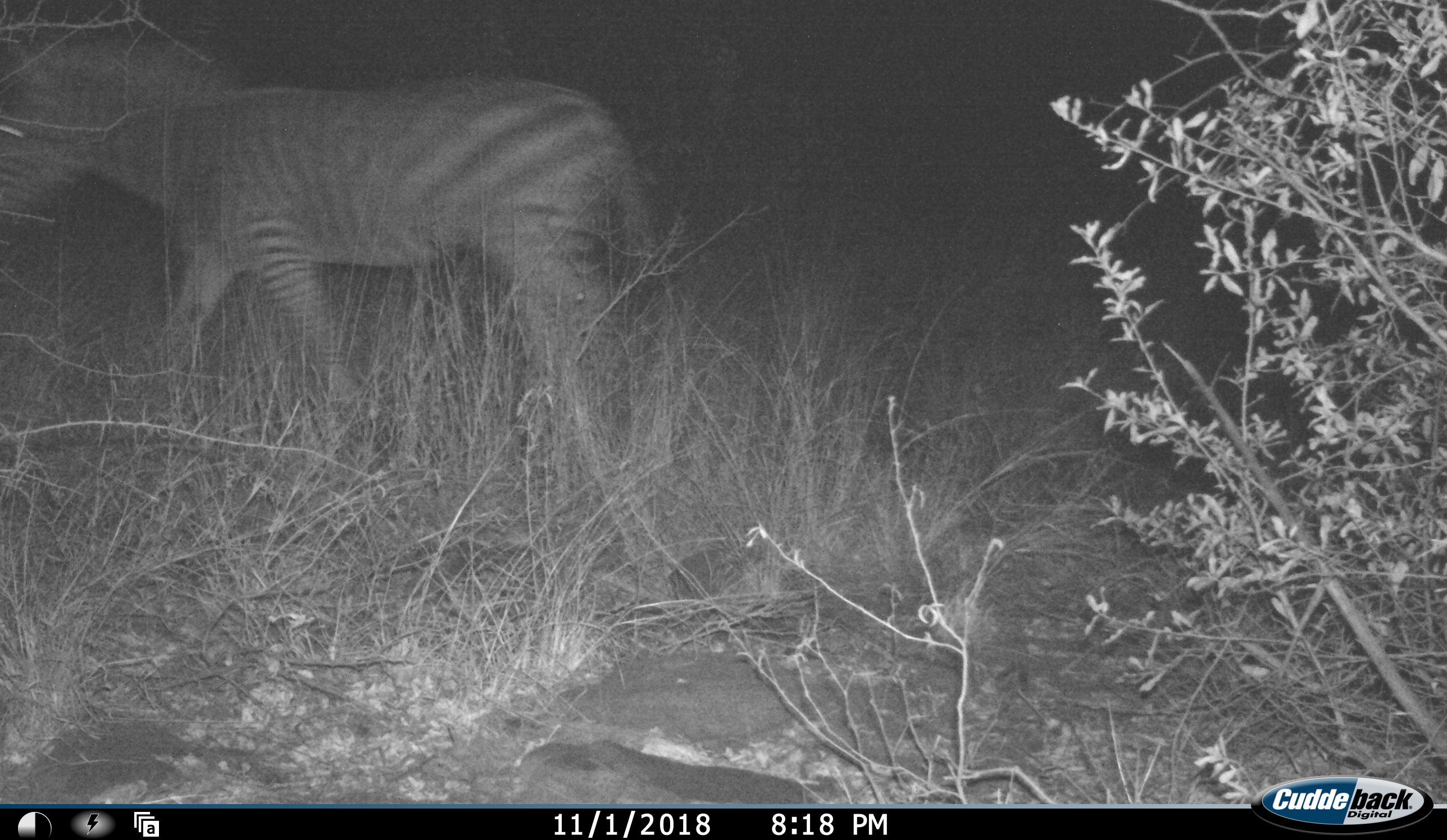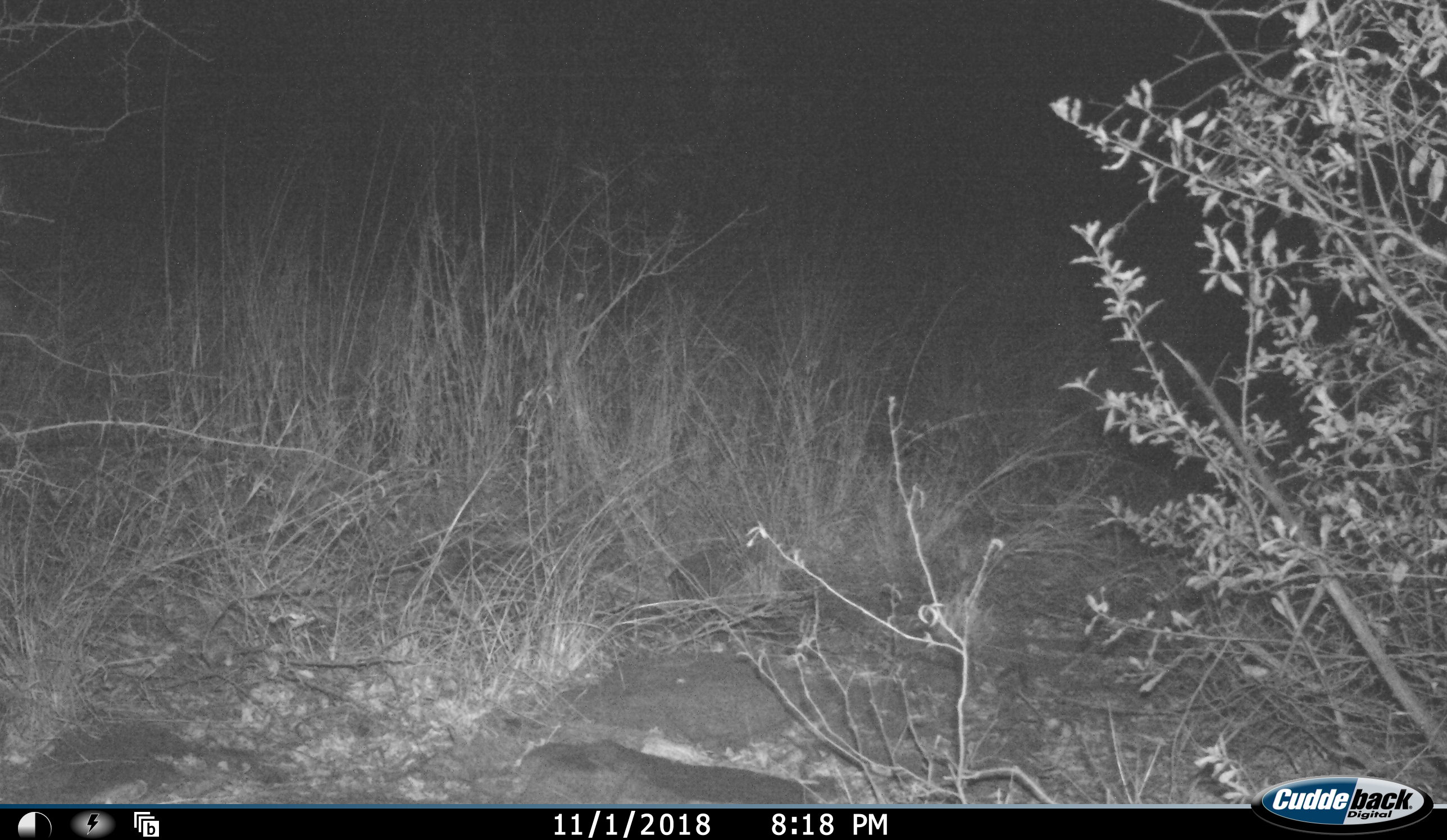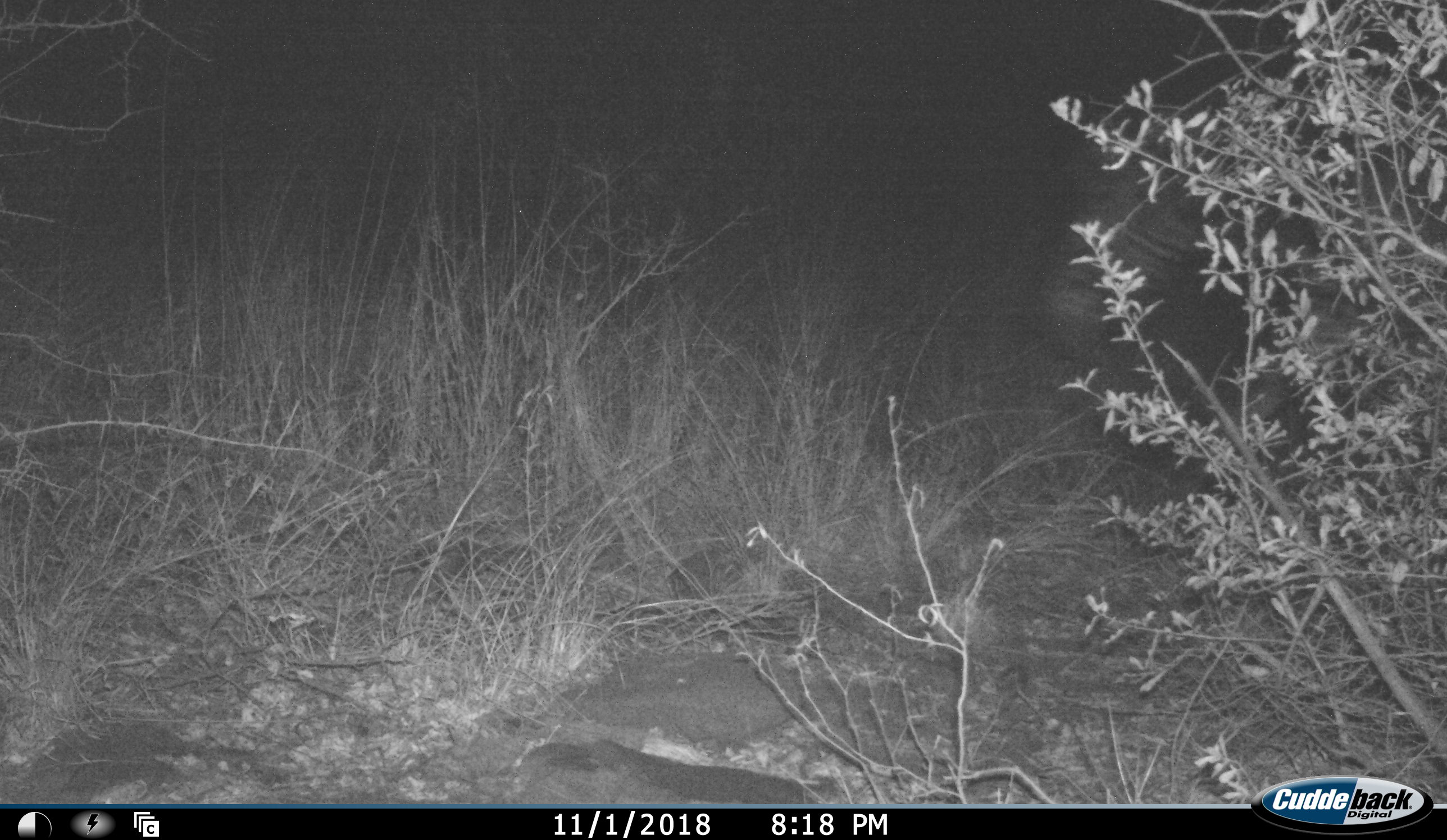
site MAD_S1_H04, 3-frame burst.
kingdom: Animalia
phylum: Chordata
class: Mammalia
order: Perissodactyla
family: Equidae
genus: Equus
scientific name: Equus quagga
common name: plains zebra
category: zebraplains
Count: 2.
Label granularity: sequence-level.